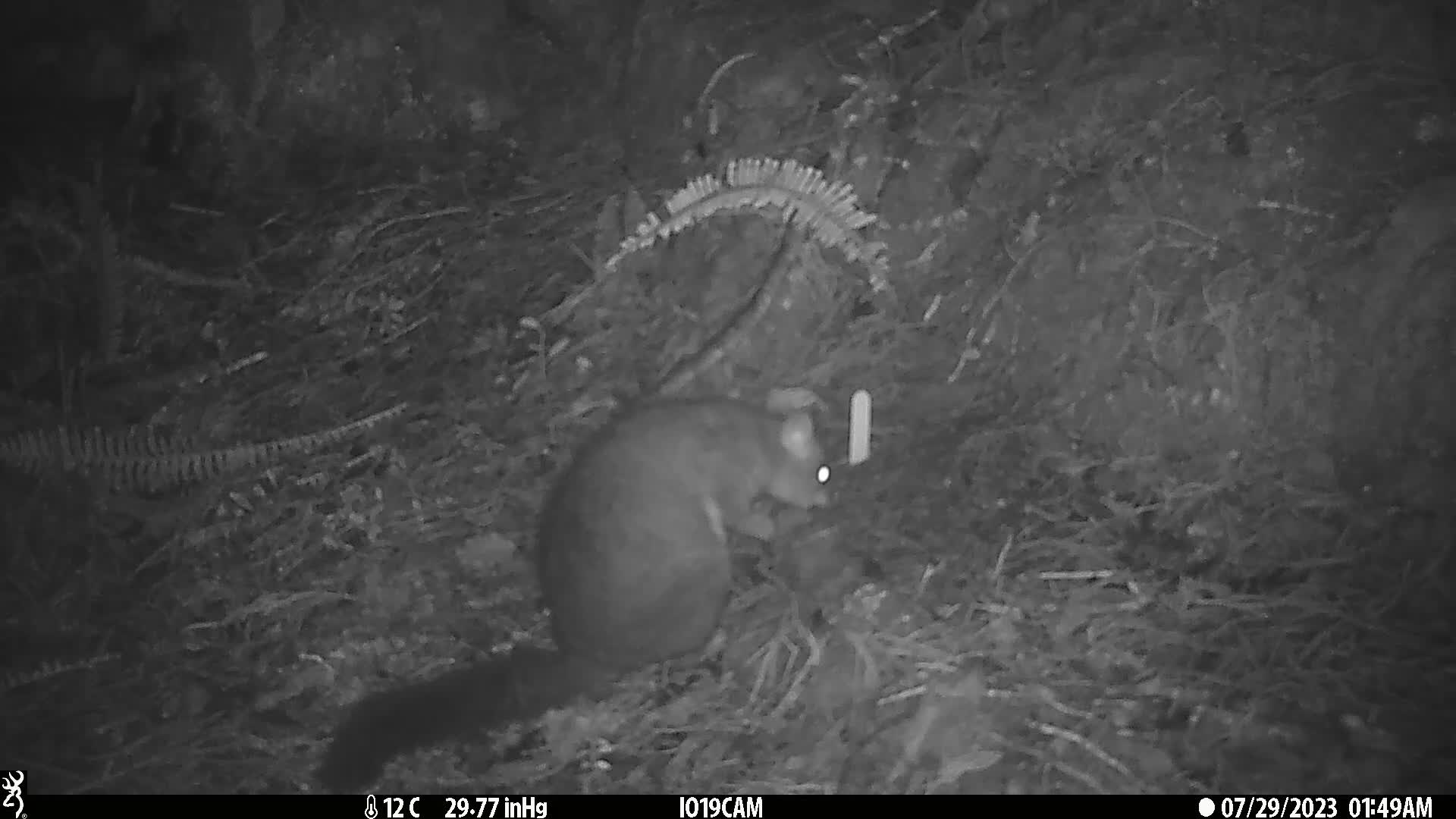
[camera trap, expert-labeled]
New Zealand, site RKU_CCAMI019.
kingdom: Animalia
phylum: Chordata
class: Mammalia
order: Diprotodontia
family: Phalangeridae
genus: Trichosurus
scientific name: Trichosurus vulpecula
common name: common brushtail possum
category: possum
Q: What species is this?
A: Possum (common brushtail possum) (Trichosurus vulpecula).